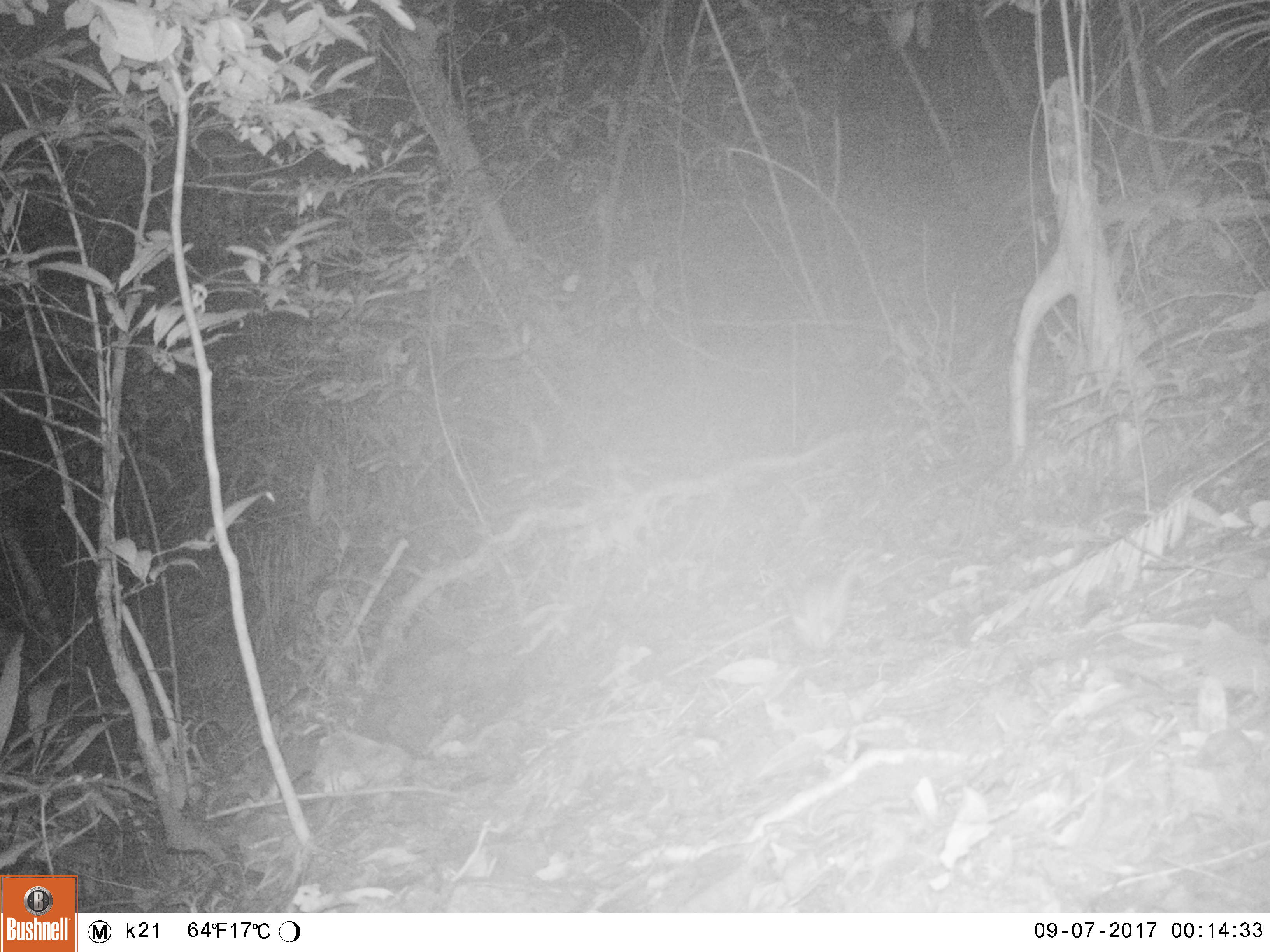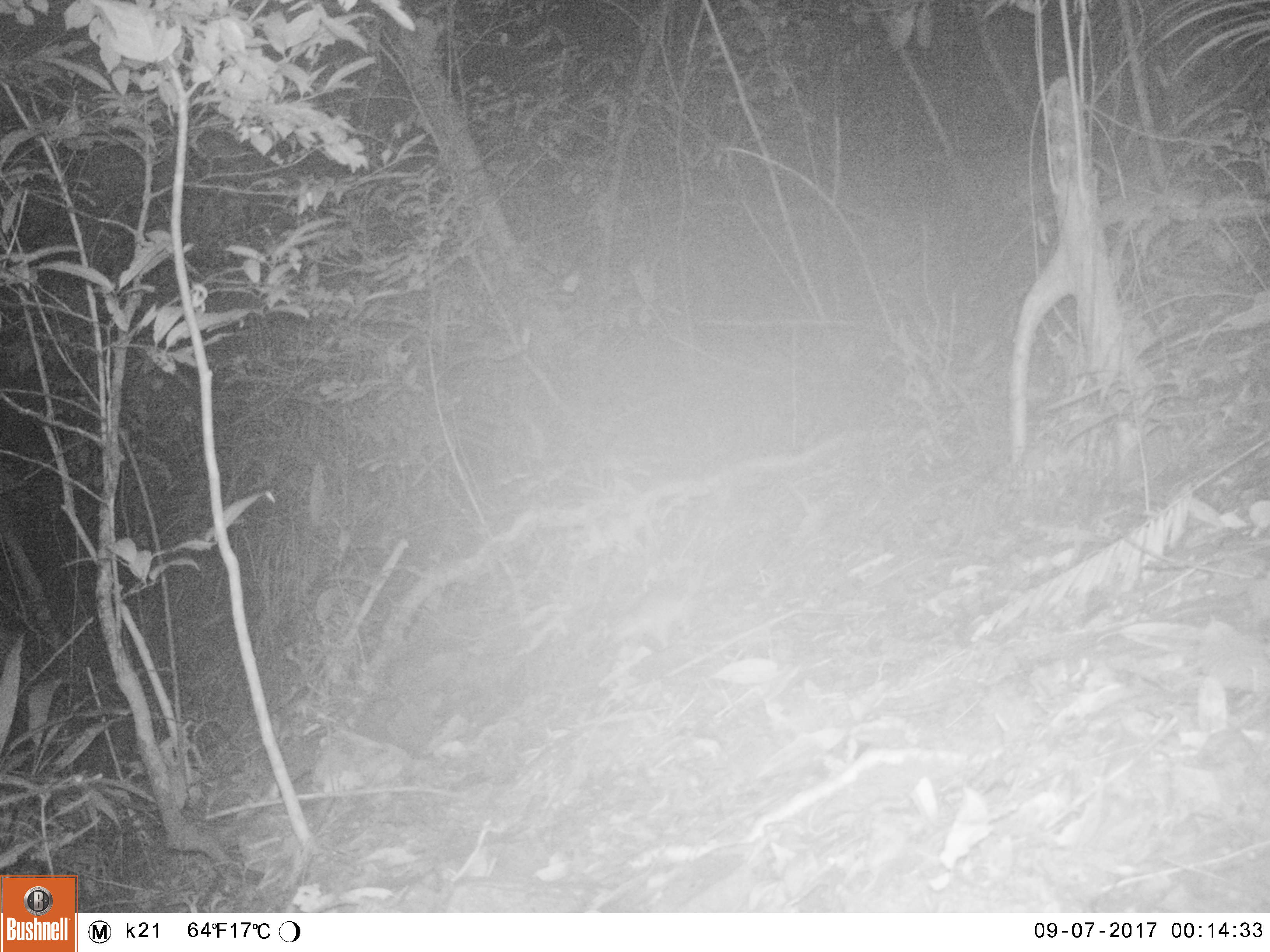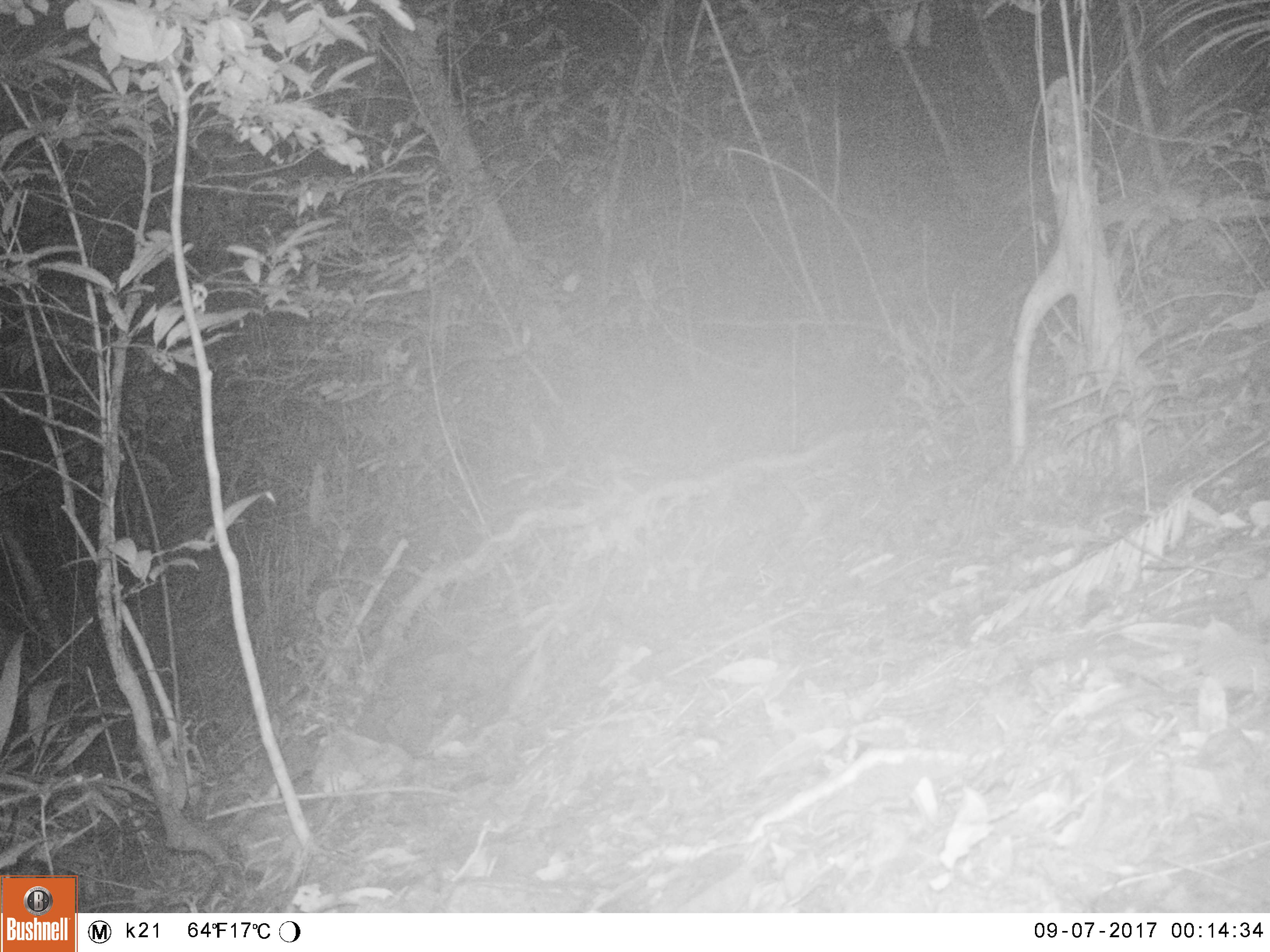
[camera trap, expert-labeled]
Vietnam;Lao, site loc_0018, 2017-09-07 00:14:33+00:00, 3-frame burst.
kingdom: Animalia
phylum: Chordata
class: Mammalia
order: Rodentia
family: Muridae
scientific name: Muridae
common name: old-world mice and rats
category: unidentified murid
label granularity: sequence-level